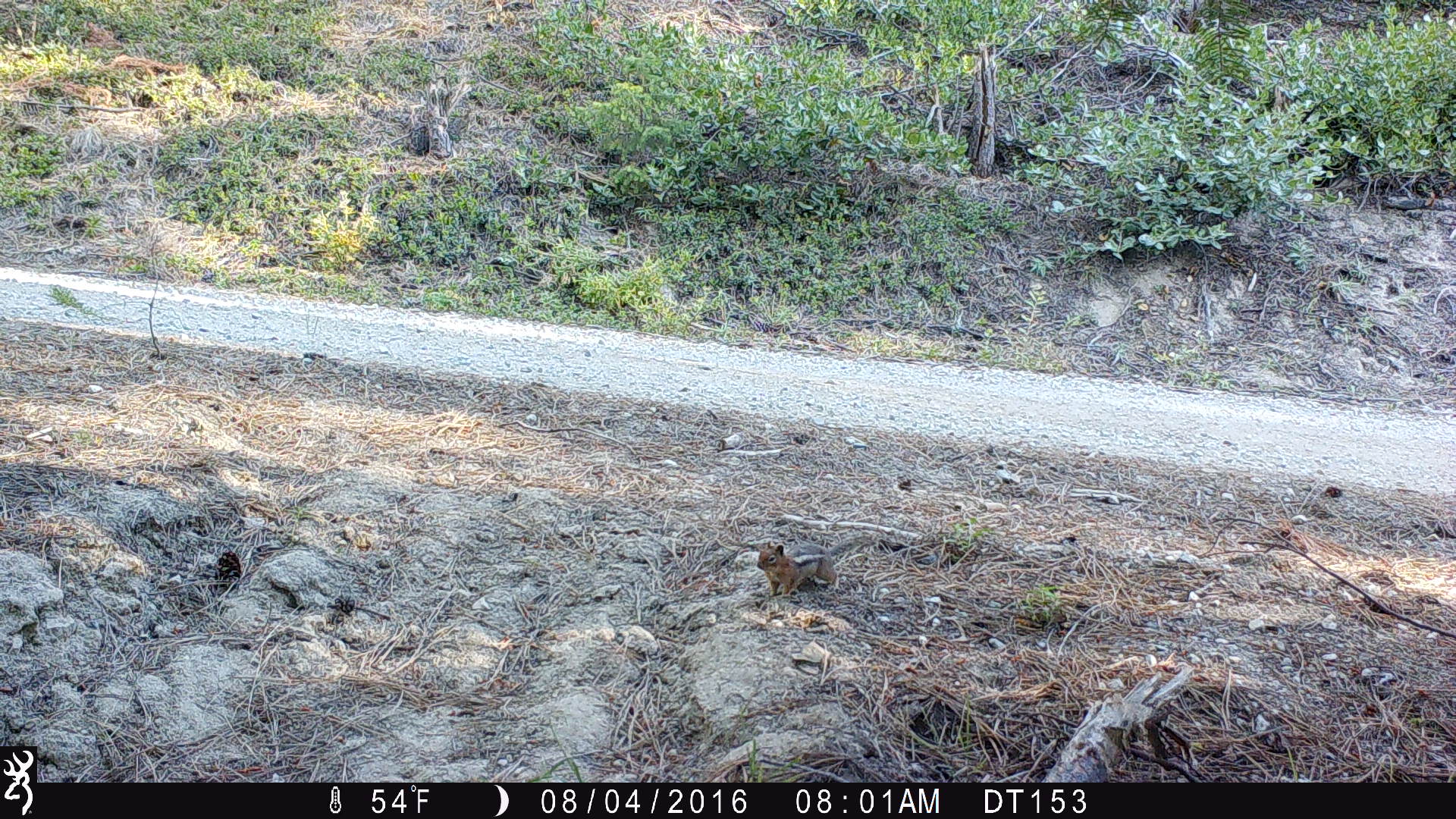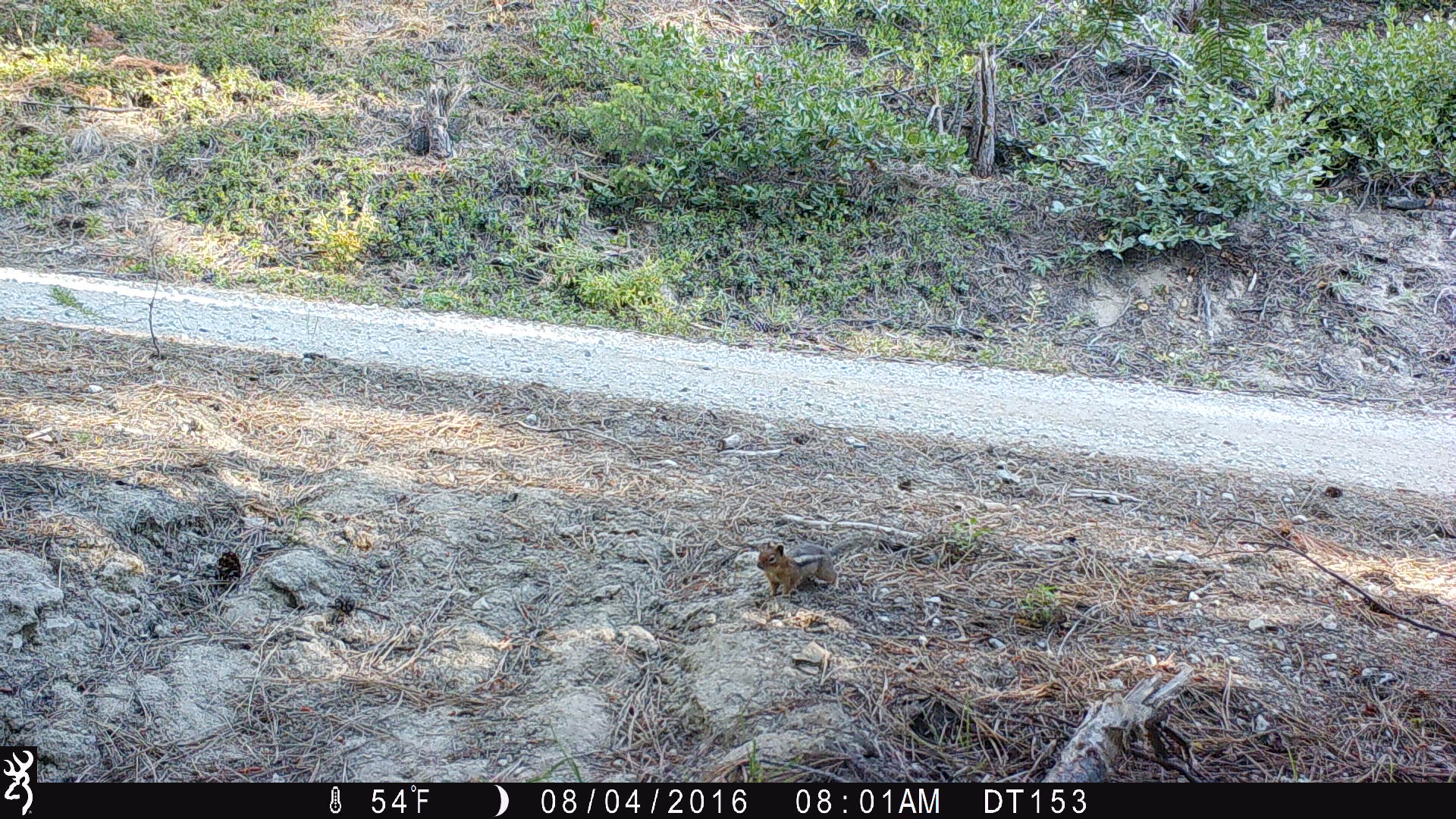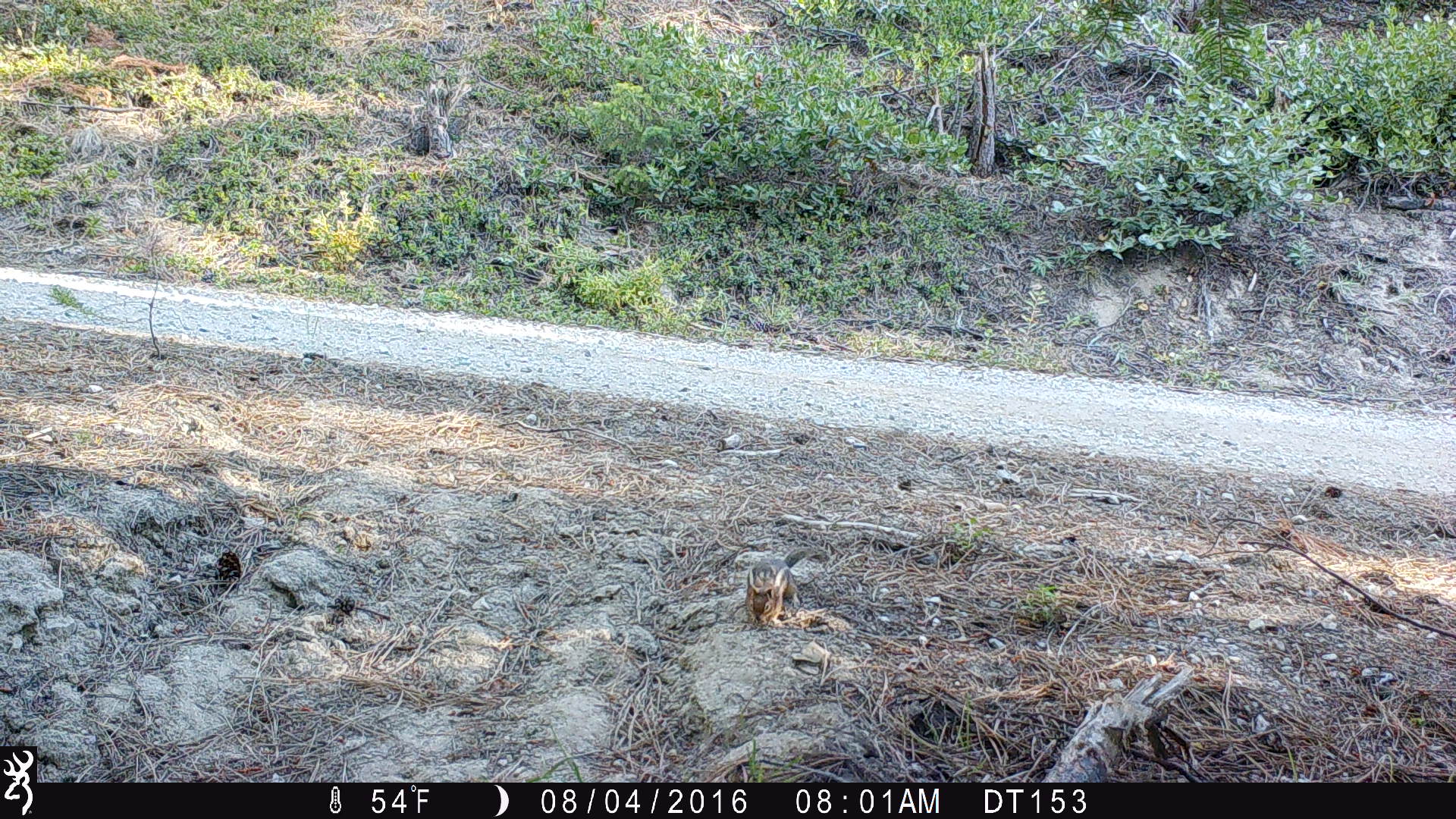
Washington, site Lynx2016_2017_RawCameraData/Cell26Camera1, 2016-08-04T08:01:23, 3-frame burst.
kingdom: Animalia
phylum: Chordata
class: Mammalia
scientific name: Mammalia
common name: small mammal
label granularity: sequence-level